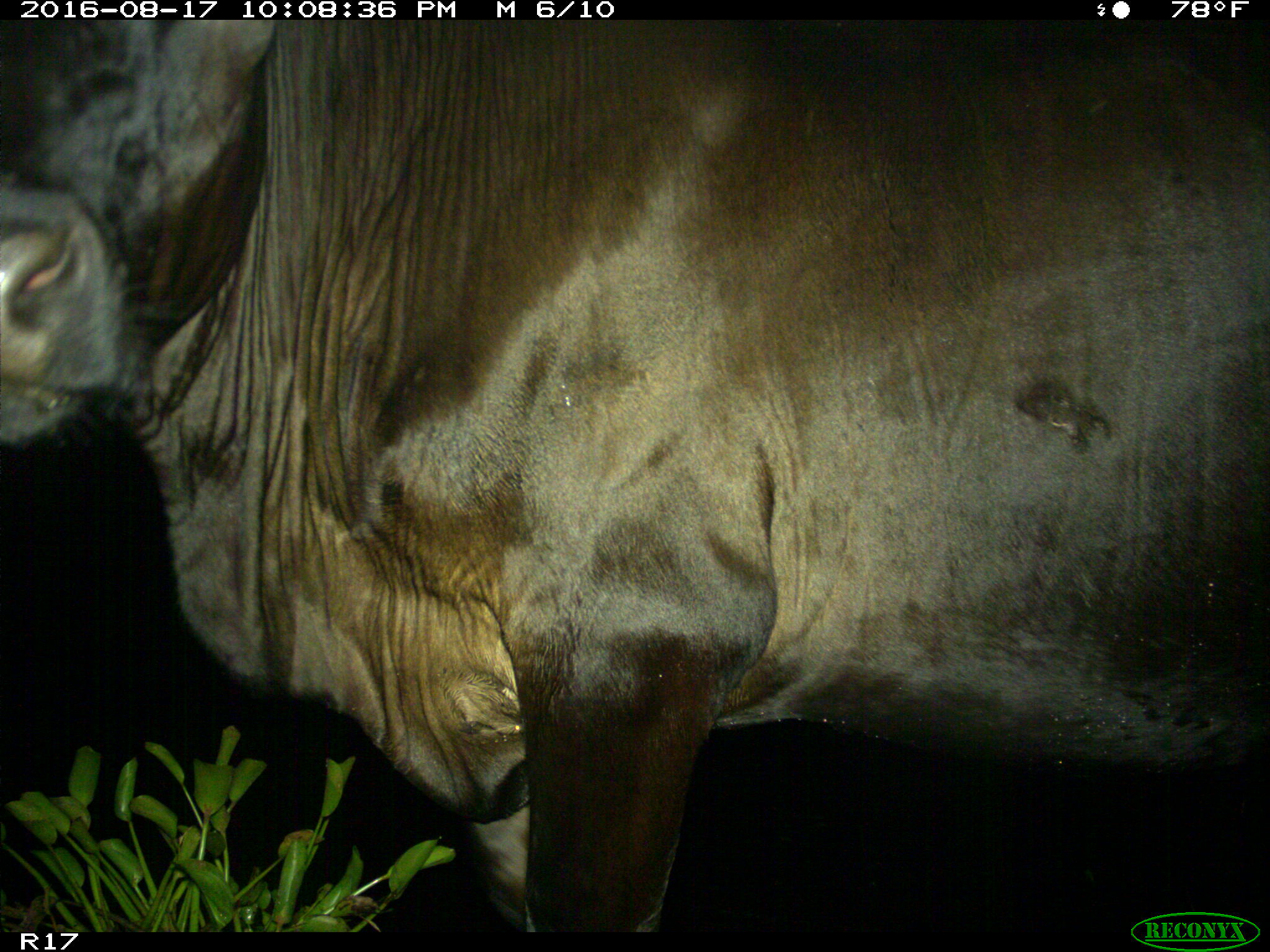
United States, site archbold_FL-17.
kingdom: Animalia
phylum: Chordata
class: Mammalia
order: Artiodactyla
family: Bovidae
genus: Bos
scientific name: Bos taurus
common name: domestic cow